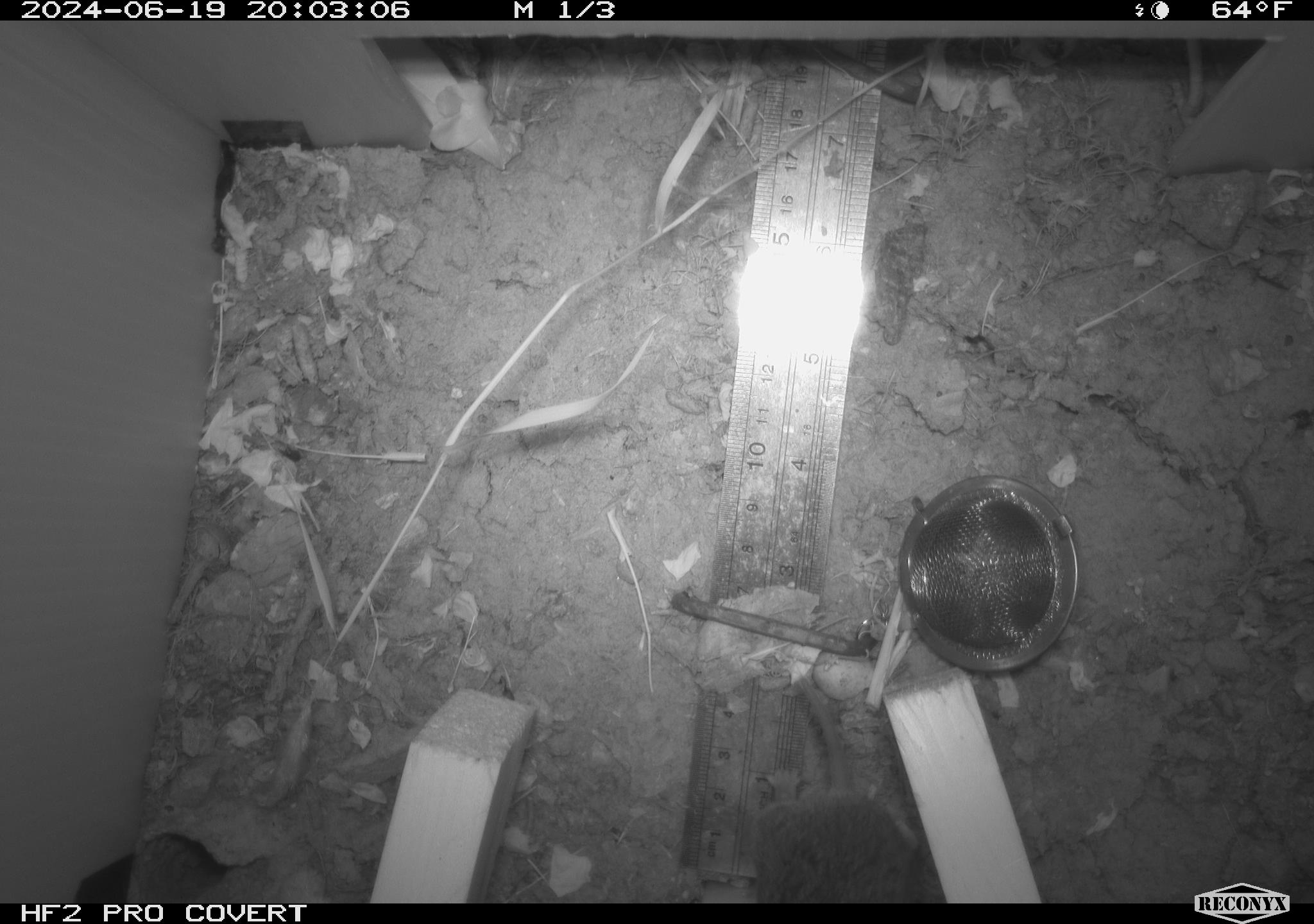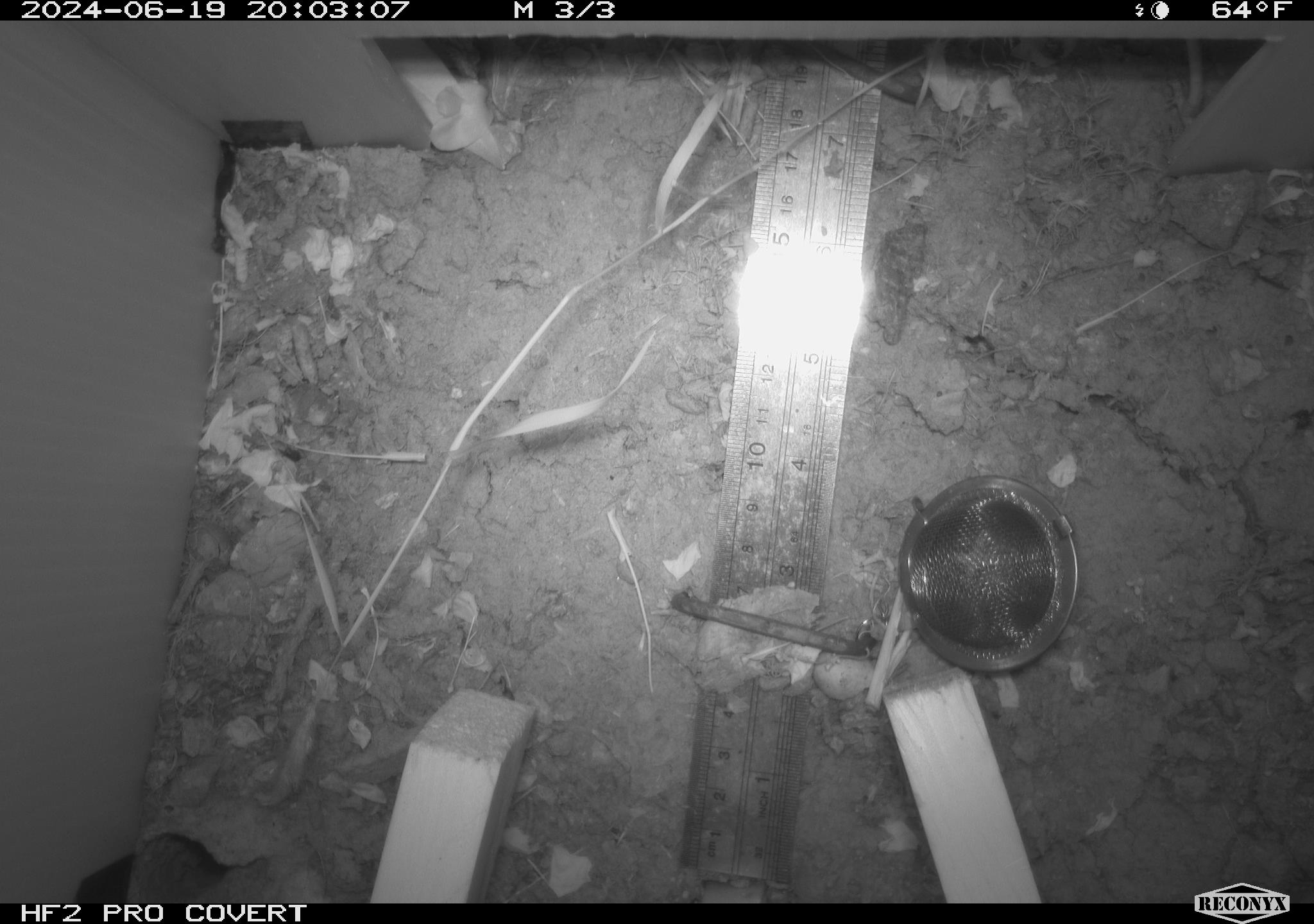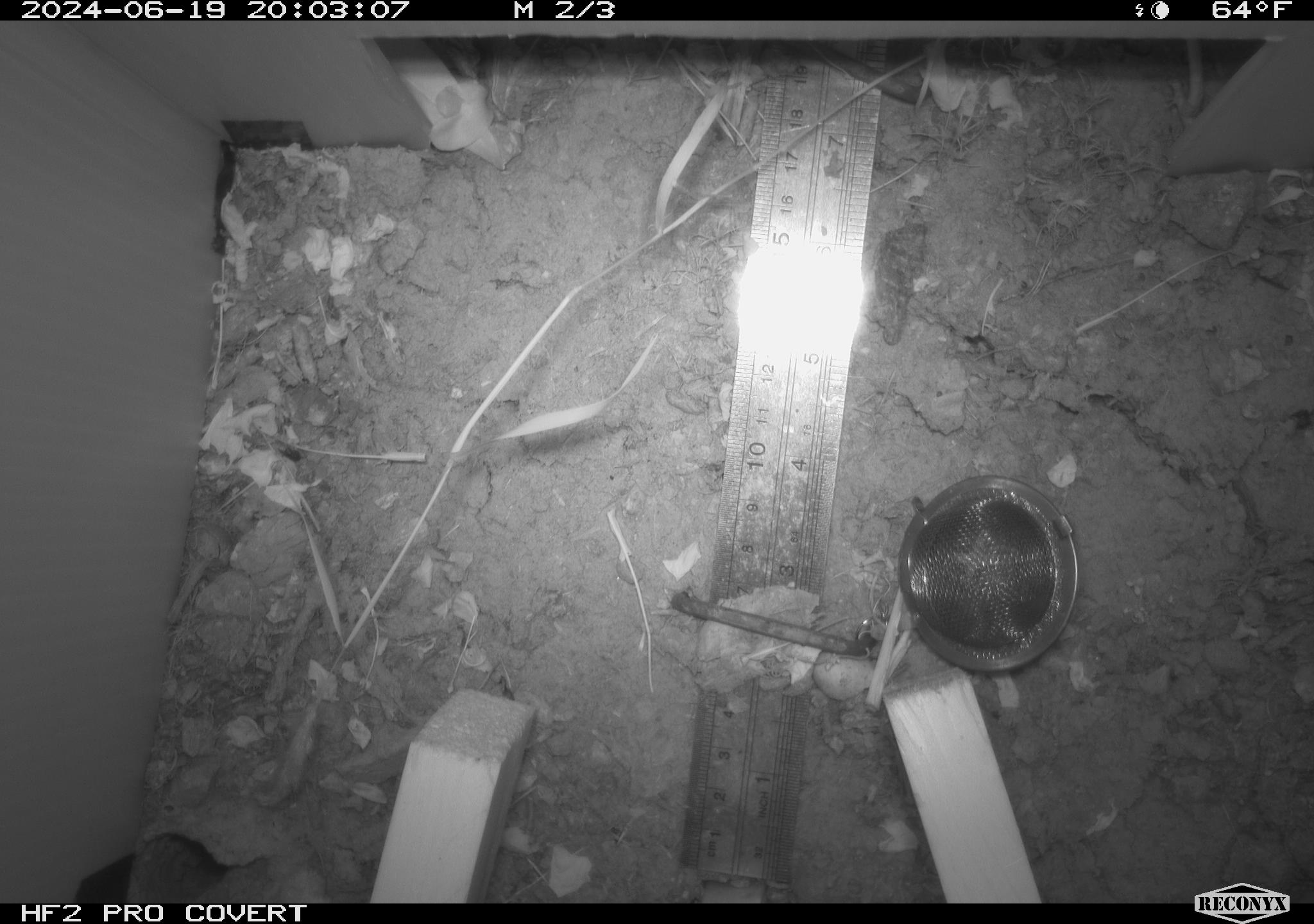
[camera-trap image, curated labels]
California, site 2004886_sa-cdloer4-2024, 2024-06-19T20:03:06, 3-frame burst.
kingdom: Animalia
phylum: Chordata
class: Mammalia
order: Rodentia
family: Cricetidae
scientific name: Arvicolinae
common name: voles, lemmings, and muskrats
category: arvicolinae subfamily